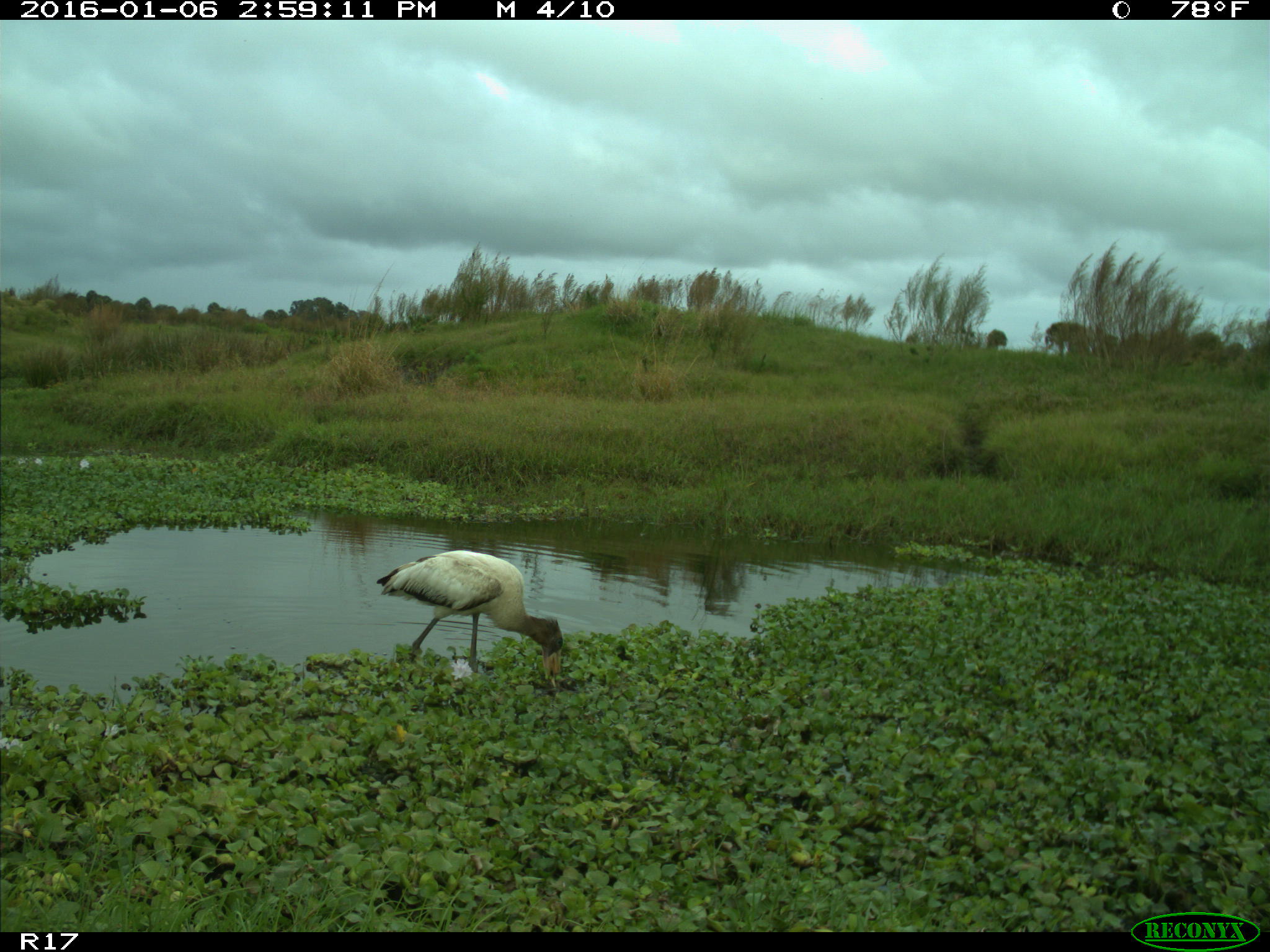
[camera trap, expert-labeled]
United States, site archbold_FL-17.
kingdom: Animalia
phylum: Chordata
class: Aves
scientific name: Aves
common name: birds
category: unidentified bird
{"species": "unidentified bird (birds) (Aves)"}